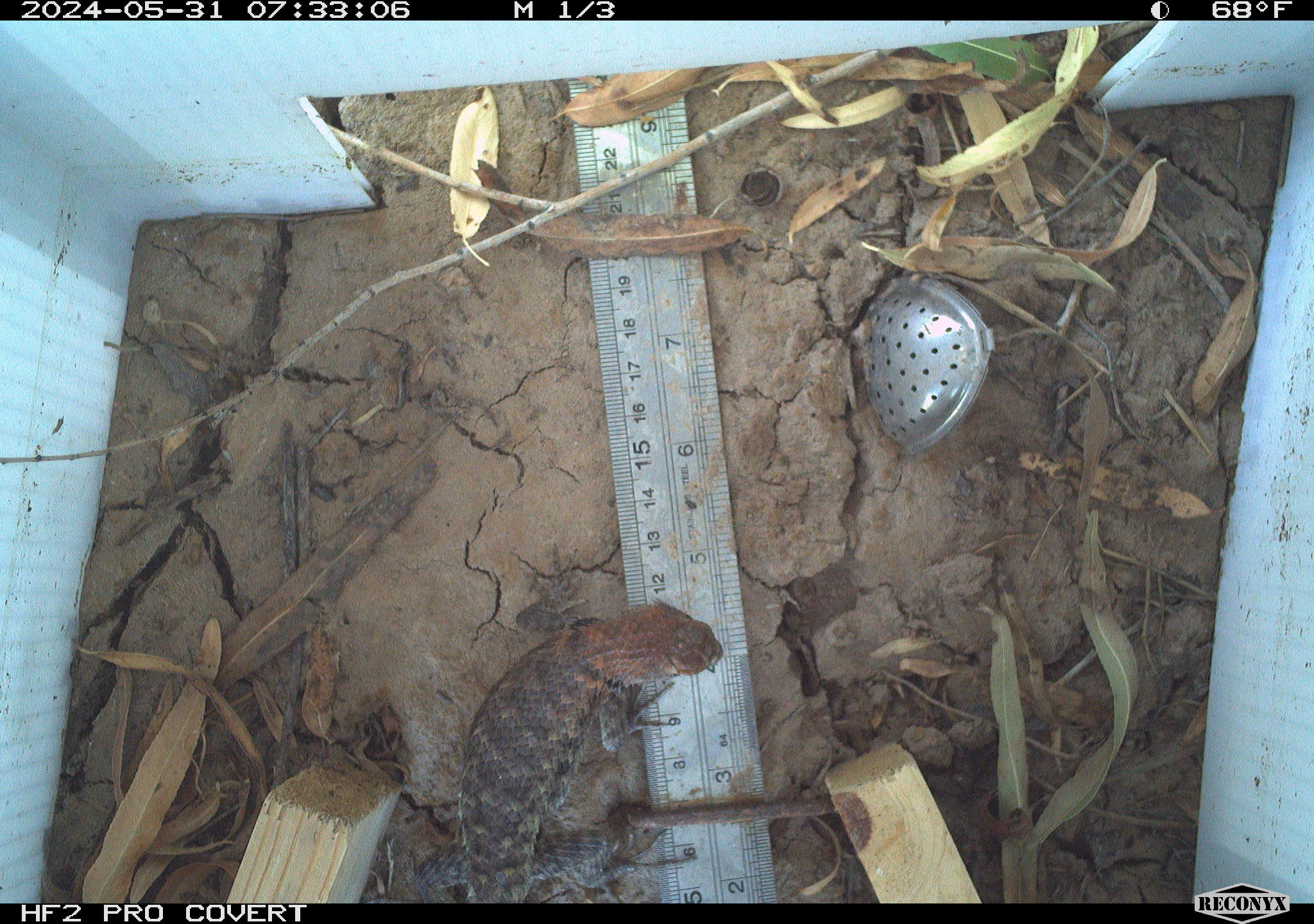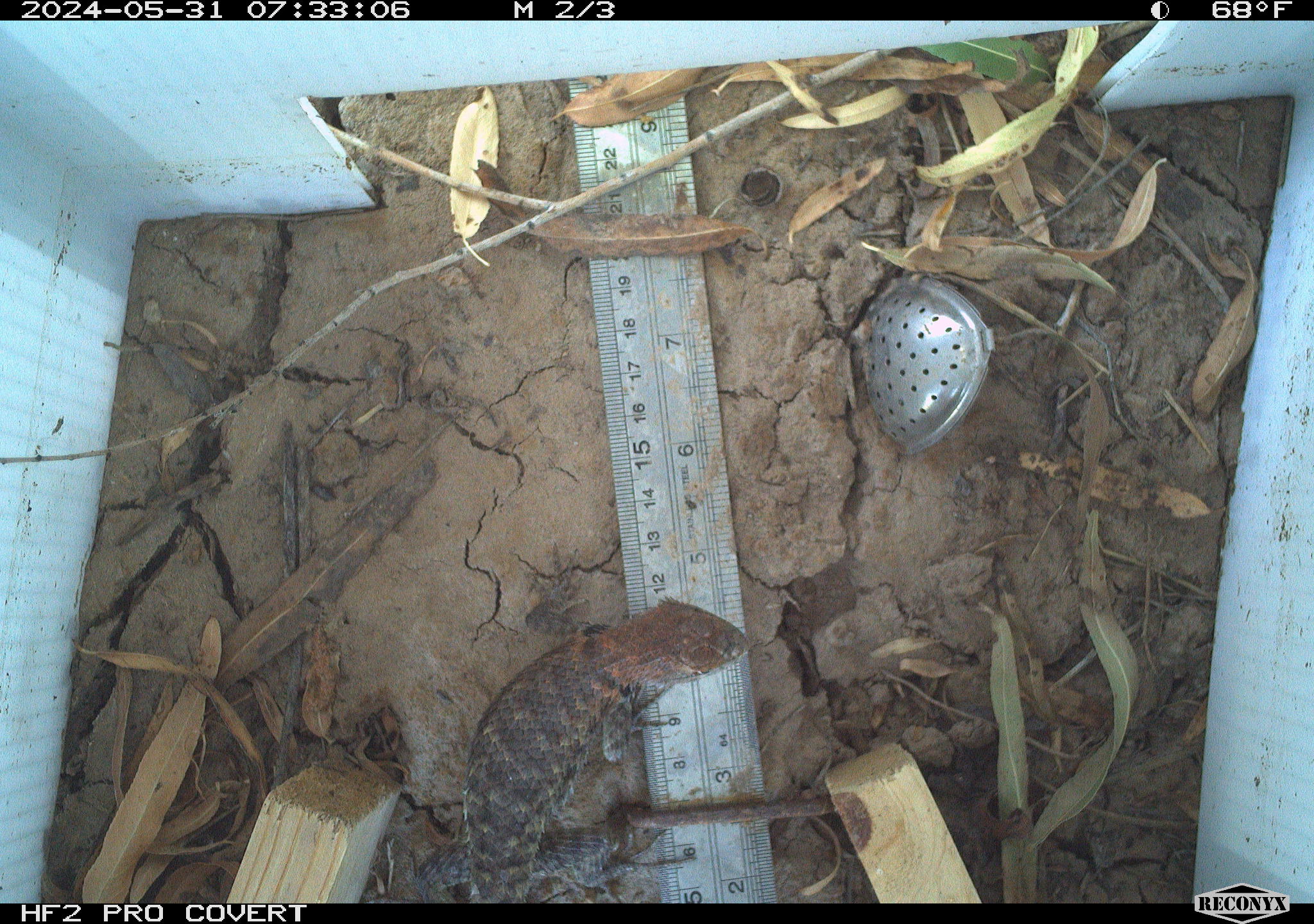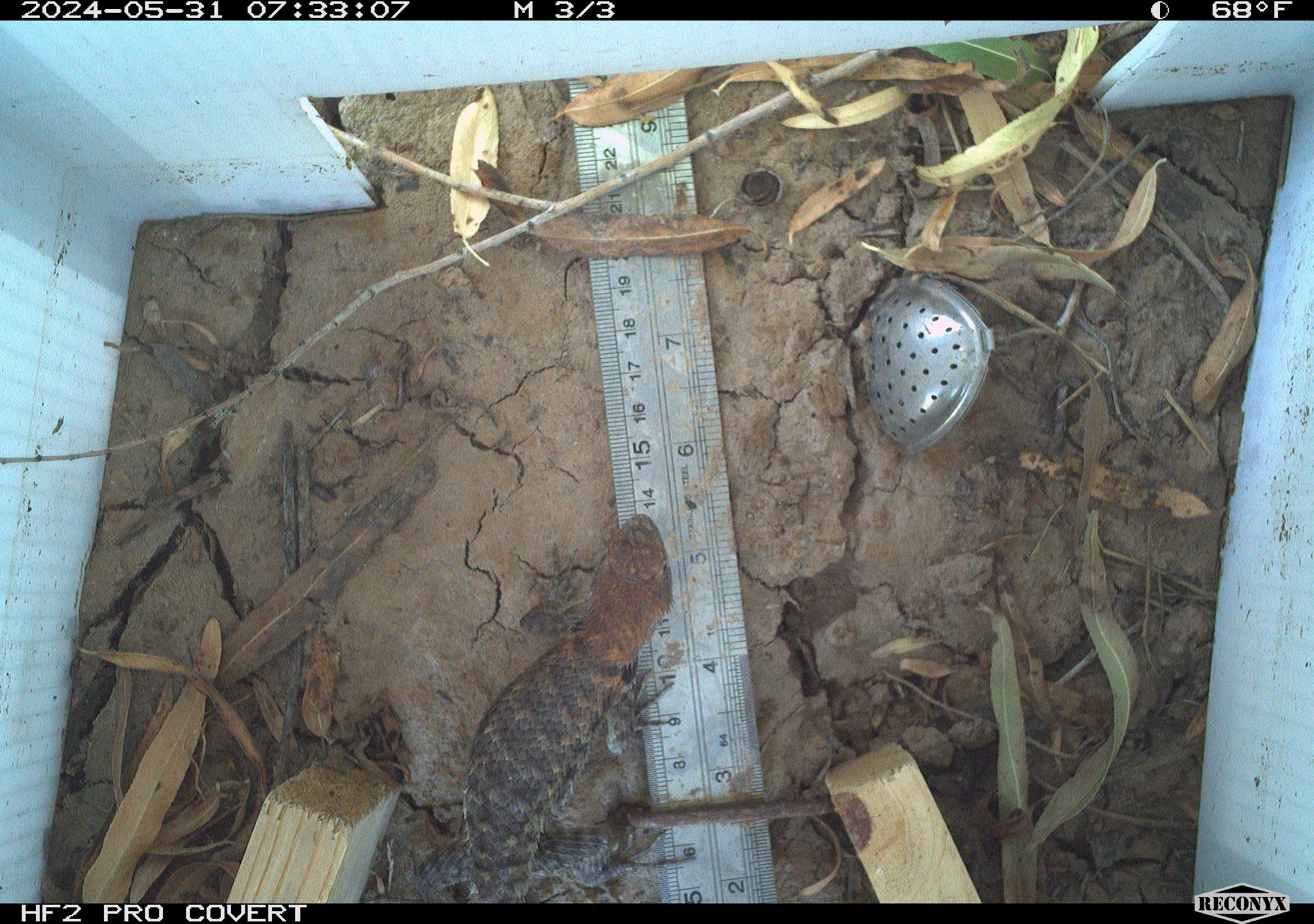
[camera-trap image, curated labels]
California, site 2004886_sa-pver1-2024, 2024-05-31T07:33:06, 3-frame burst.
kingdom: Animalia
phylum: Chordata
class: Reptilia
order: Squamata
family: Phrynosomatidae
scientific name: Phrynosomatidae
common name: phrynosomatid lizards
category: phrynosomatidae family